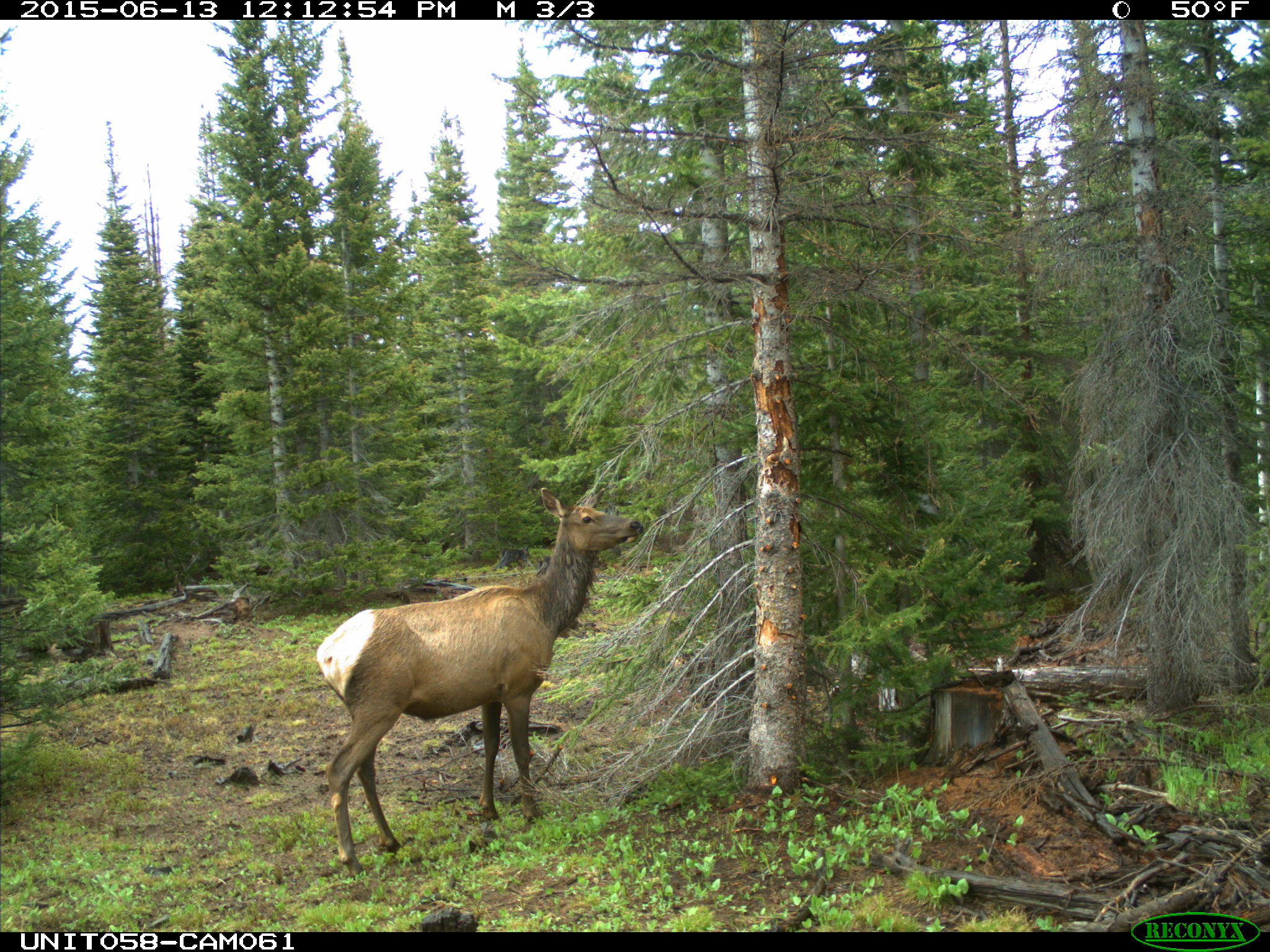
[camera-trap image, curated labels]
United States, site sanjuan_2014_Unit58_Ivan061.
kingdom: Animalia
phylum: Chordata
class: Mammalia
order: Artiodactyla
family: Cervidae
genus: Cervus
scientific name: Cervus elaphus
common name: red deer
Cervus elaphus (red deer).